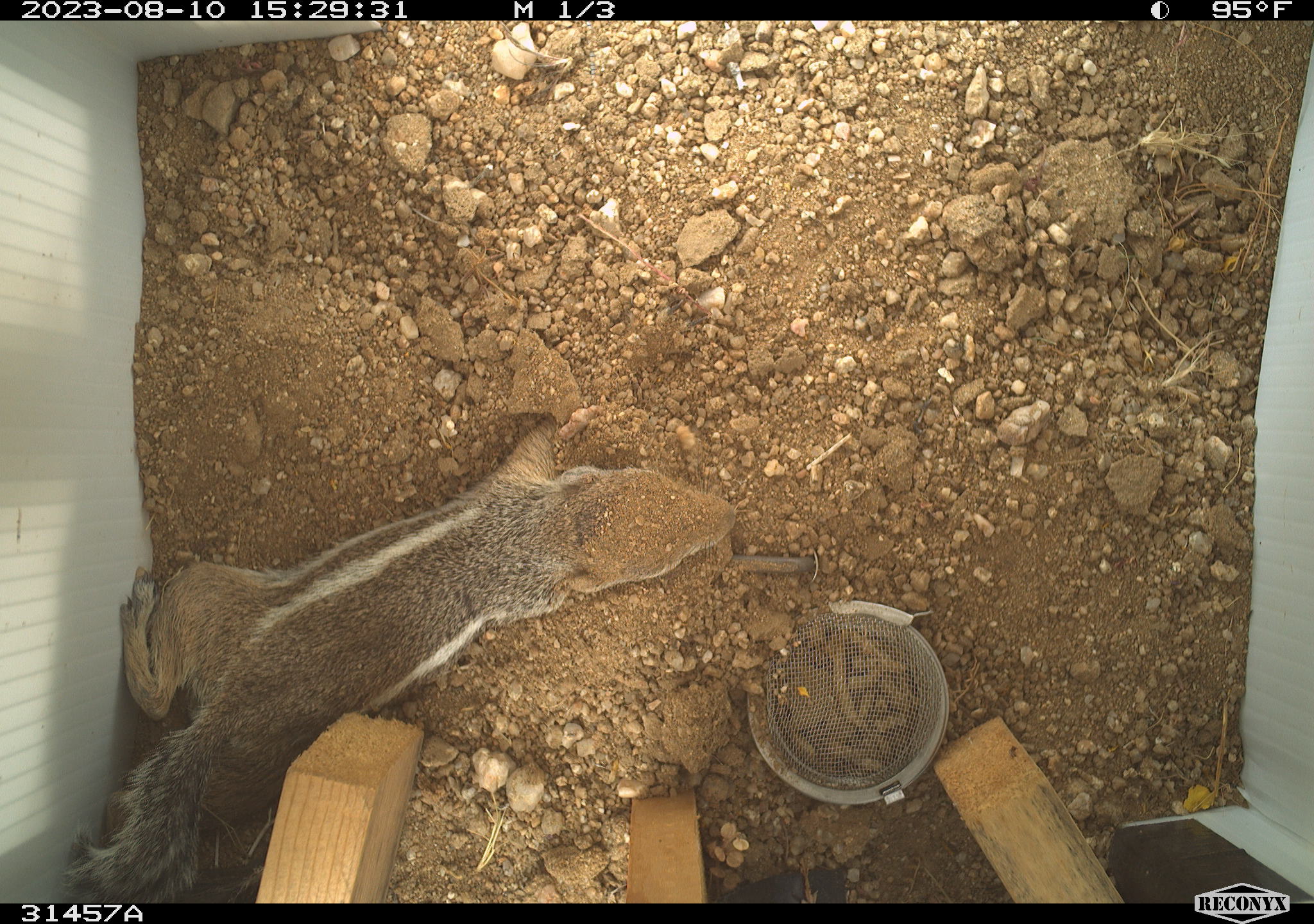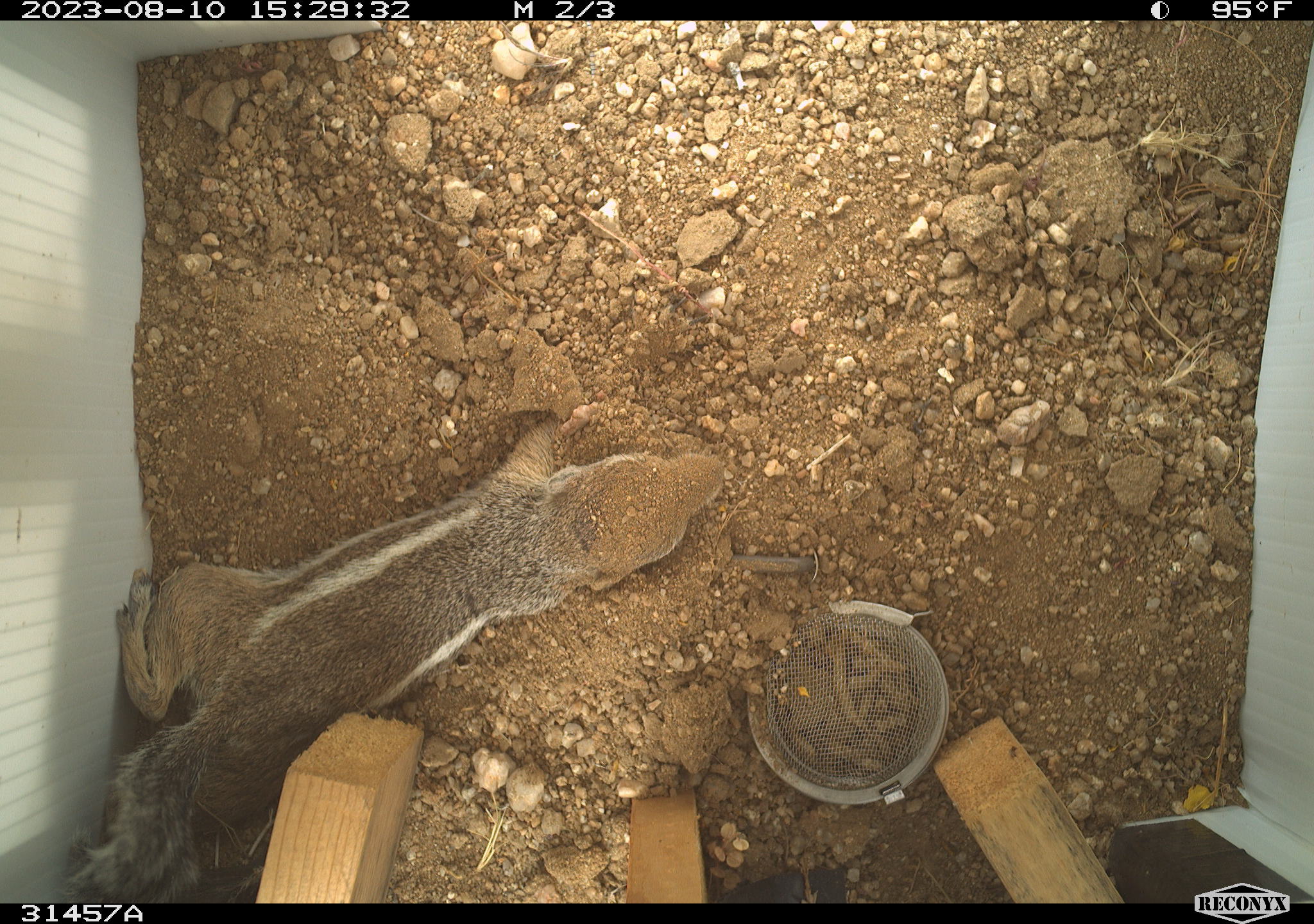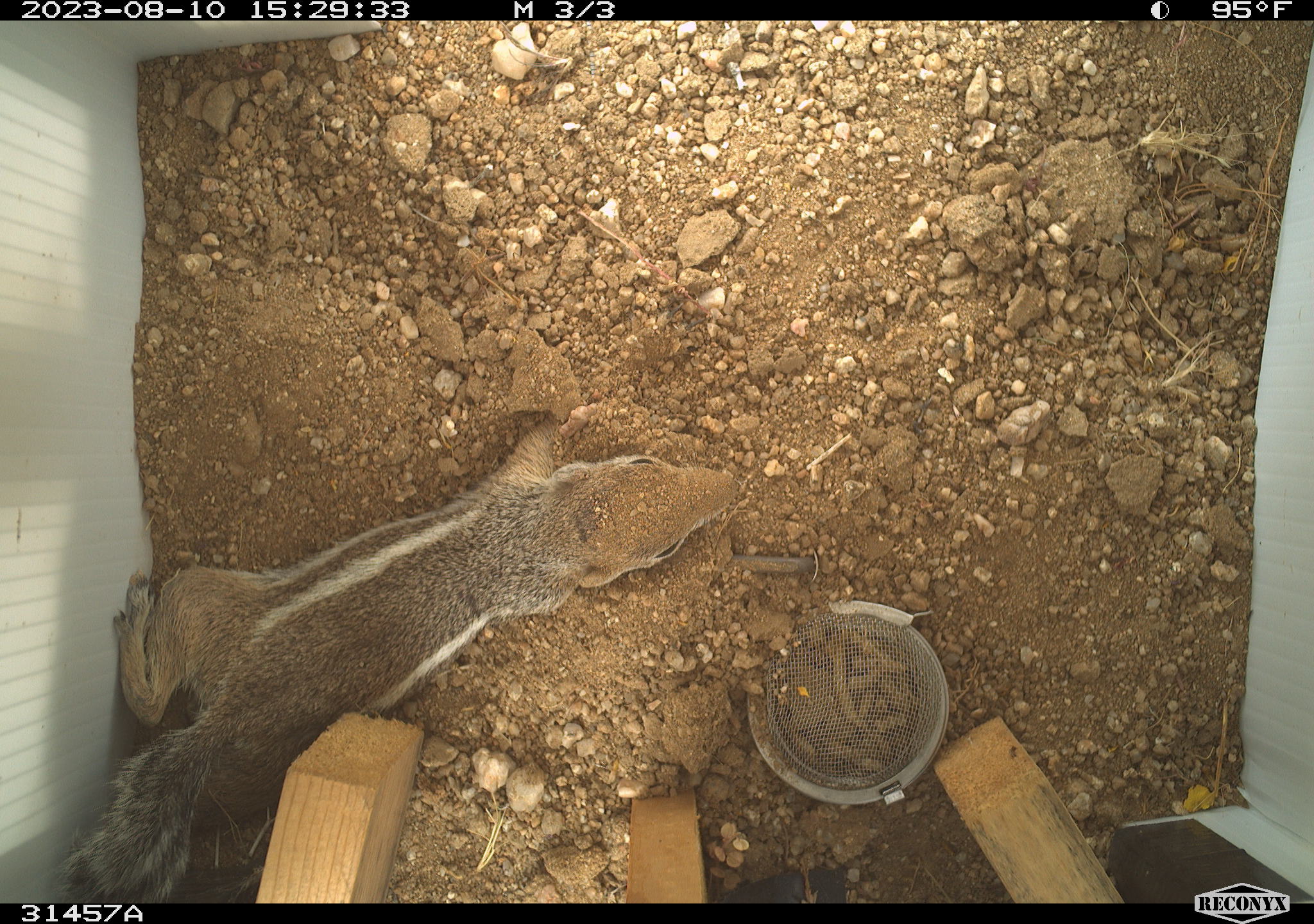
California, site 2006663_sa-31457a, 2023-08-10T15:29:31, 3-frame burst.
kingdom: Animalia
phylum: Chordata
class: Mammalia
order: Rodentia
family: Sciuridae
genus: Ammospermophilus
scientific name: Ammospermophilus leucurus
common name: white-tailed antelope squirrel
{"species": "white-tailed antelope squirrel (Ammospermophilus leucurus)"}